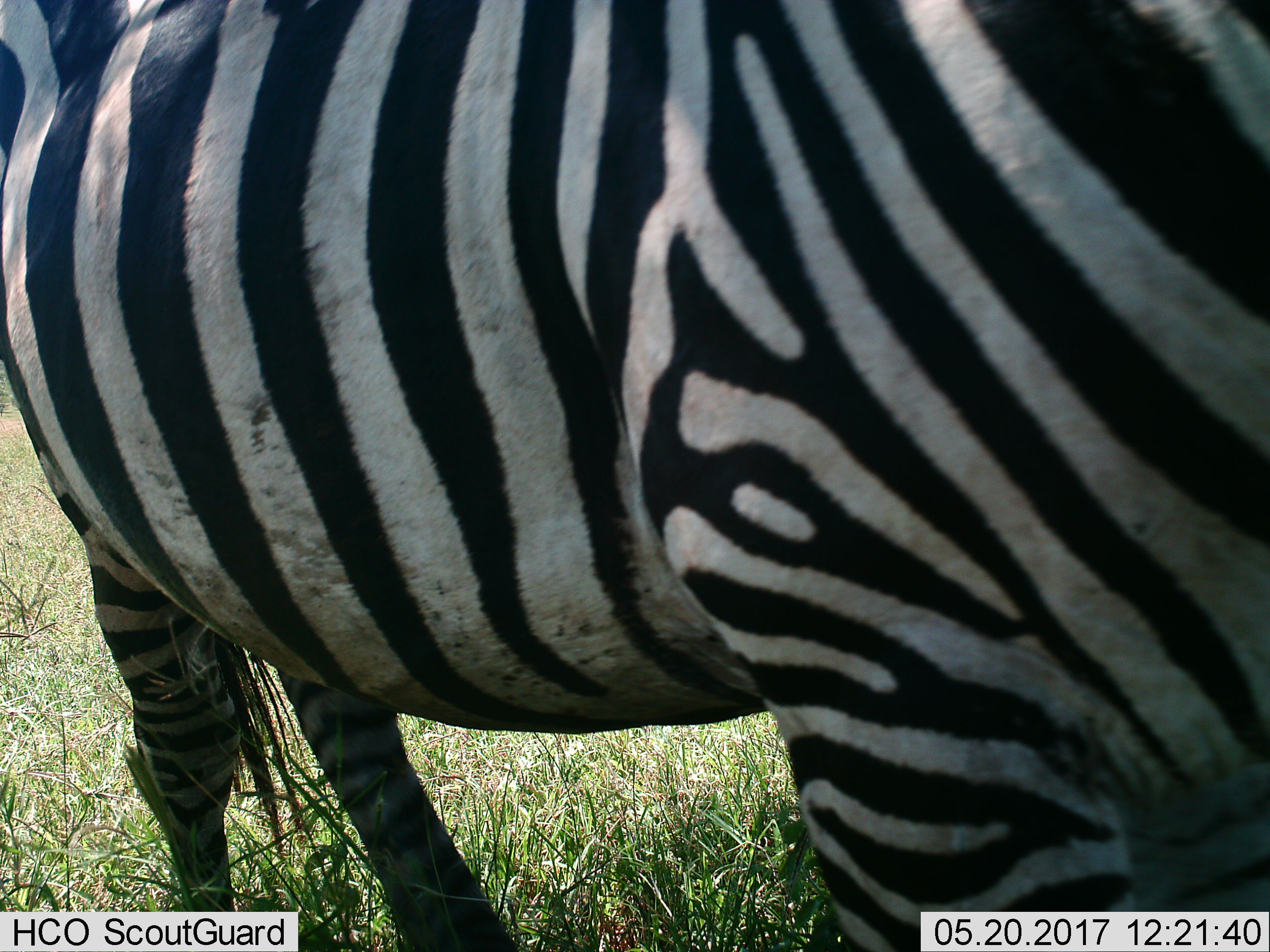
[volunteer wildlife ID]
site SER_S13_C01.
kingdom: Animalia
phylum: Chordata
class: Mammalia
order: Perissodactyla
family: Equidae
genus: Equus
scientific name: Equus quagga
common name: plains zebra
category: zebraplains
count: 1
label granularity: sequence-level